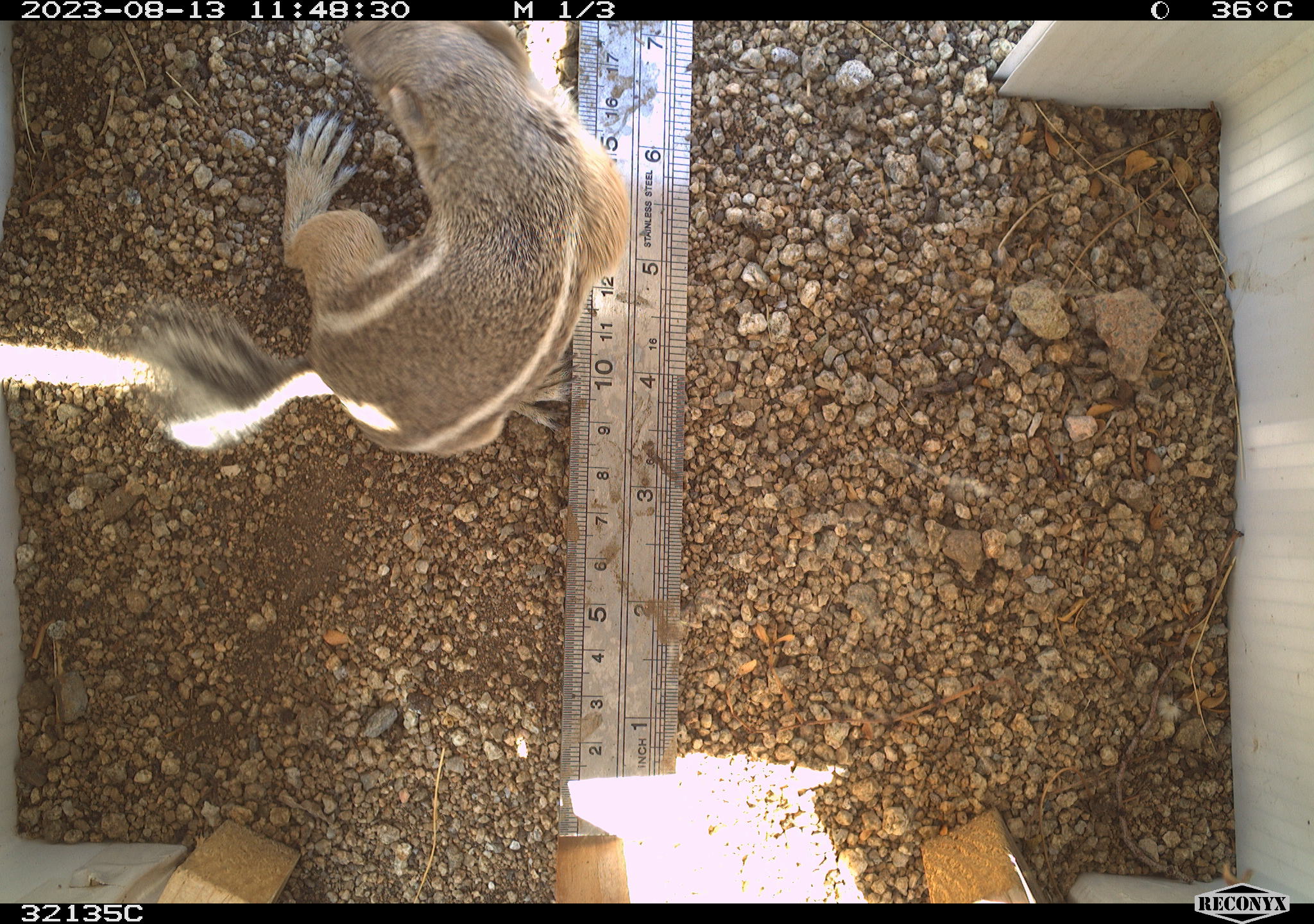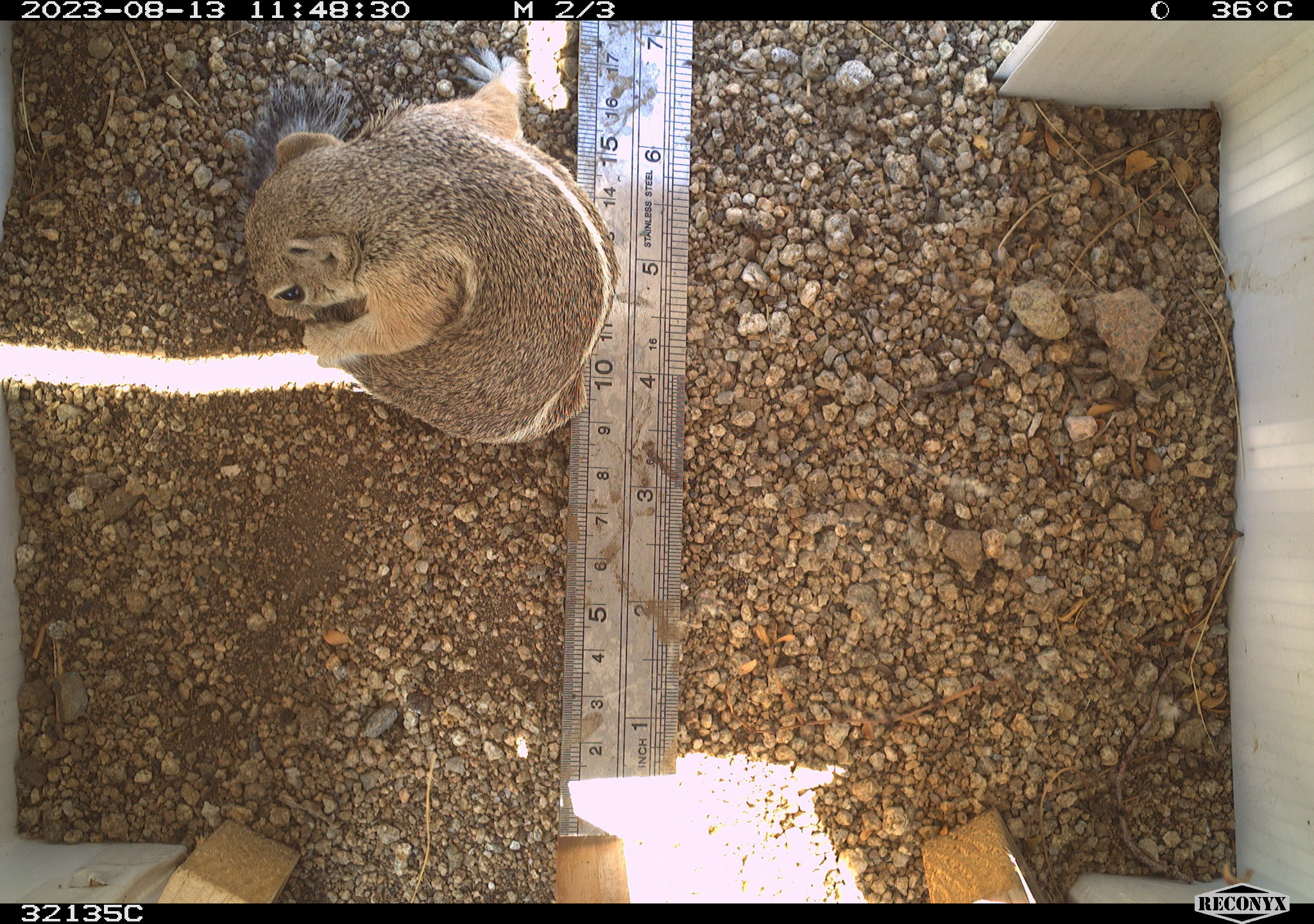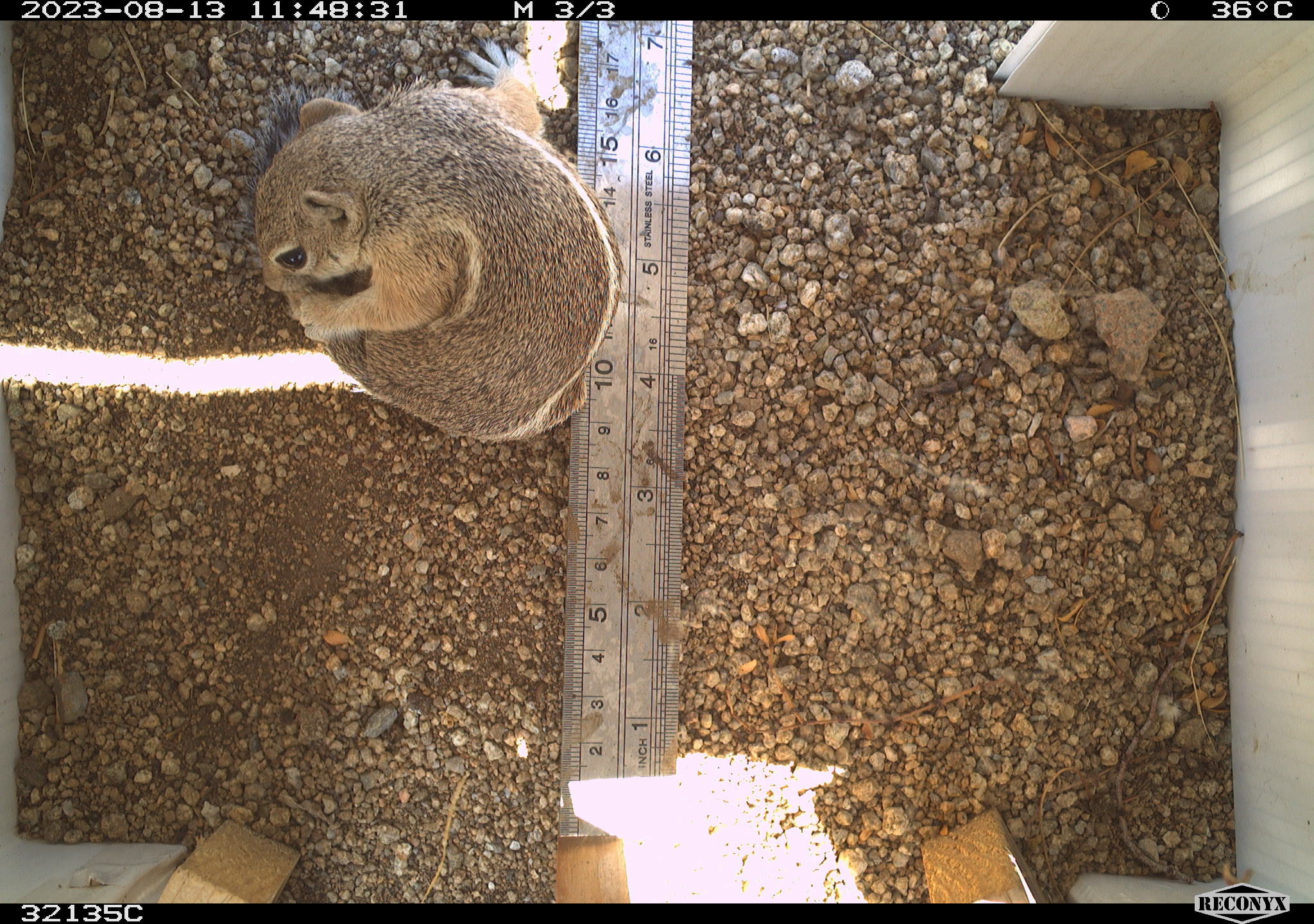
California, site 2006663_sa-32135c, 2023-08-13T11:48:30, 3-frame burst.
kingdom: Animalia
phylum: Chordata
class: Mammalia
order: Rodentia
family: Sciuridae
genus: Ammospermophilus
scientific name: Ammospermophilus leucurus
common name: white-tailed antelope squirrel